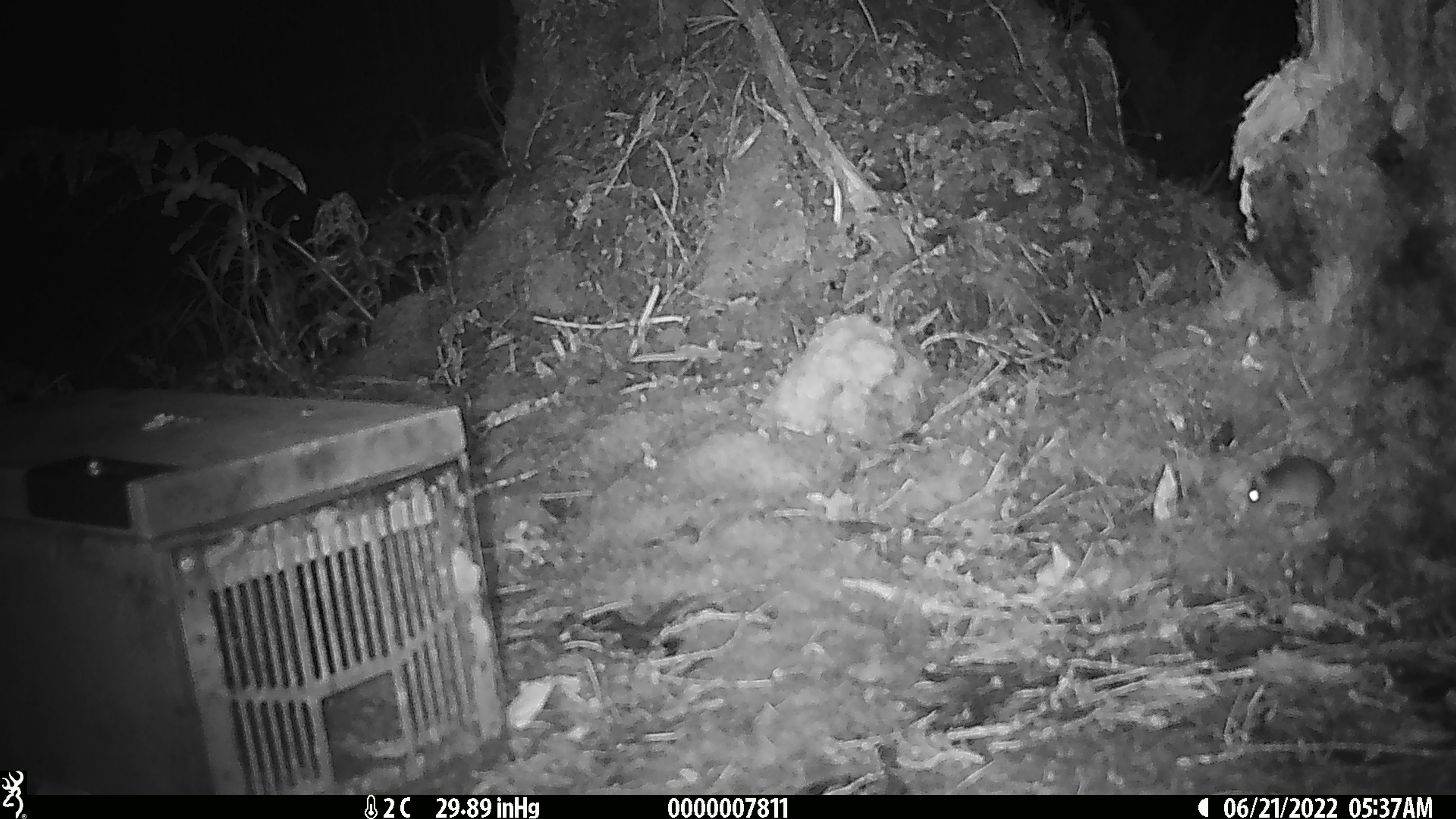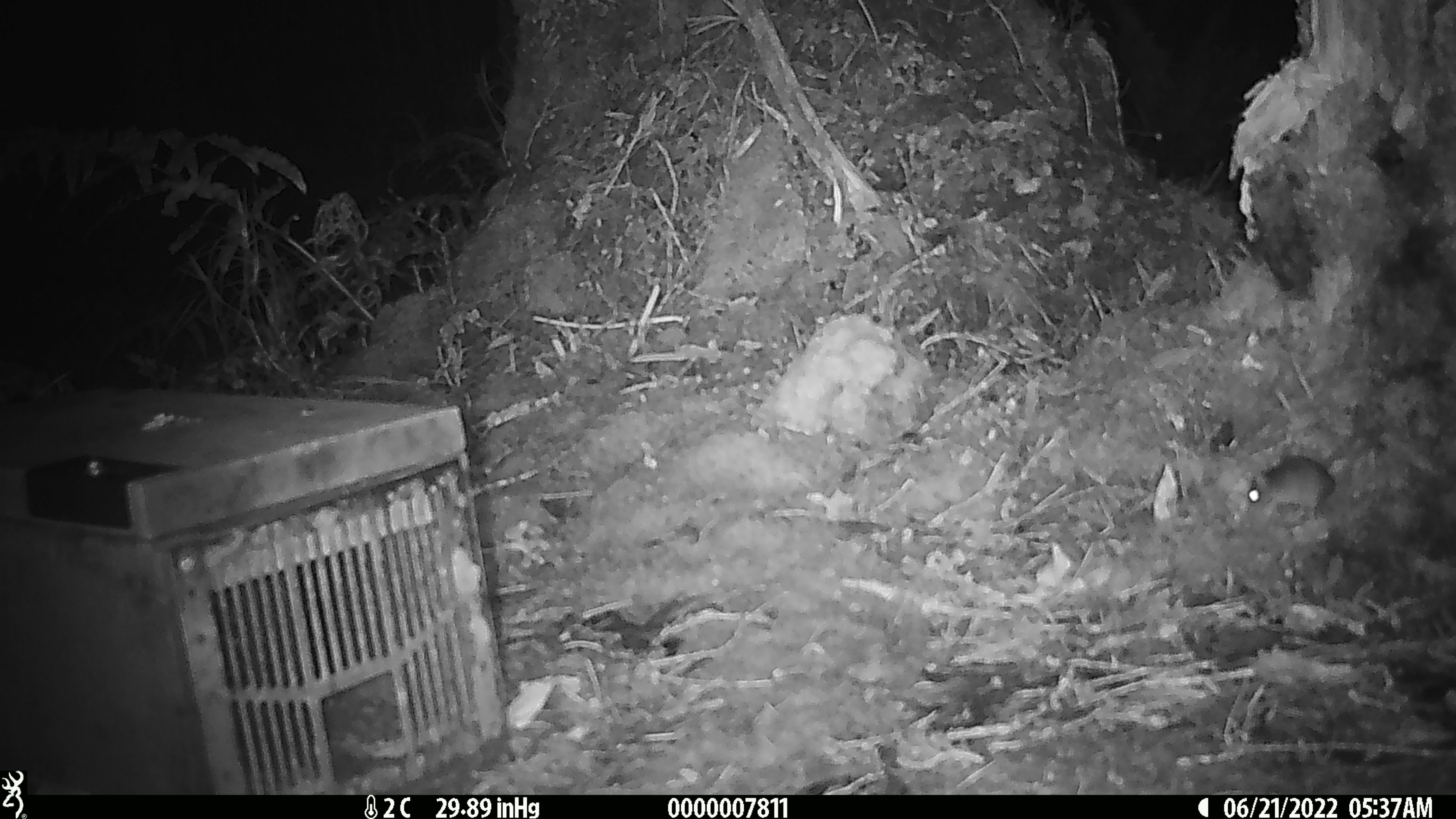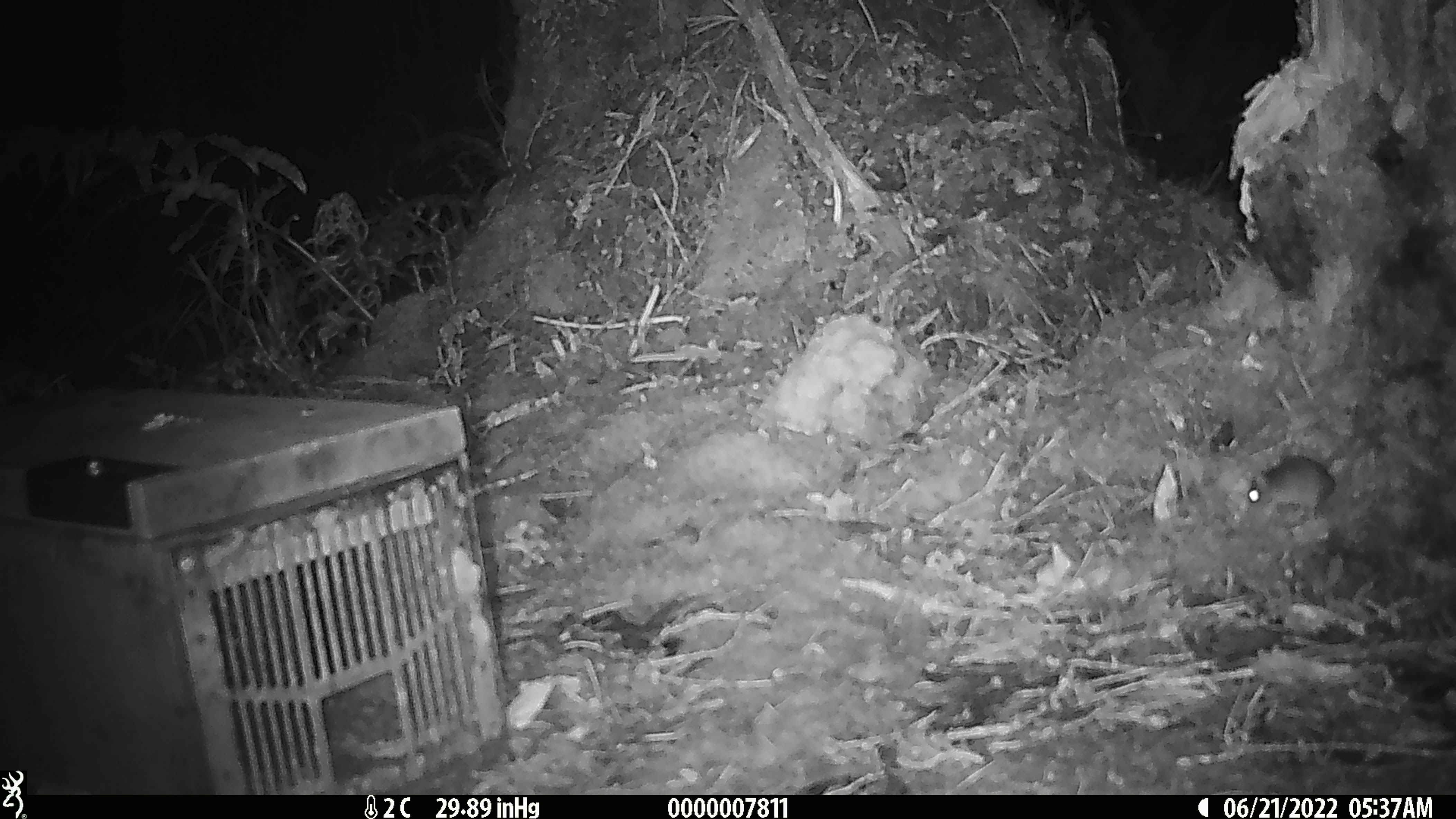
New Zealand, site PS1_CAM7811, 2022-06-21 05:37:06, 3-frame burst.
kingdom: Animalia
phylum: Chordata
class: Mammalia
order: Rodentia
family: Muridae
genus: Mus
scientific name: Mus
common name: mouse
Mouse (Mus).